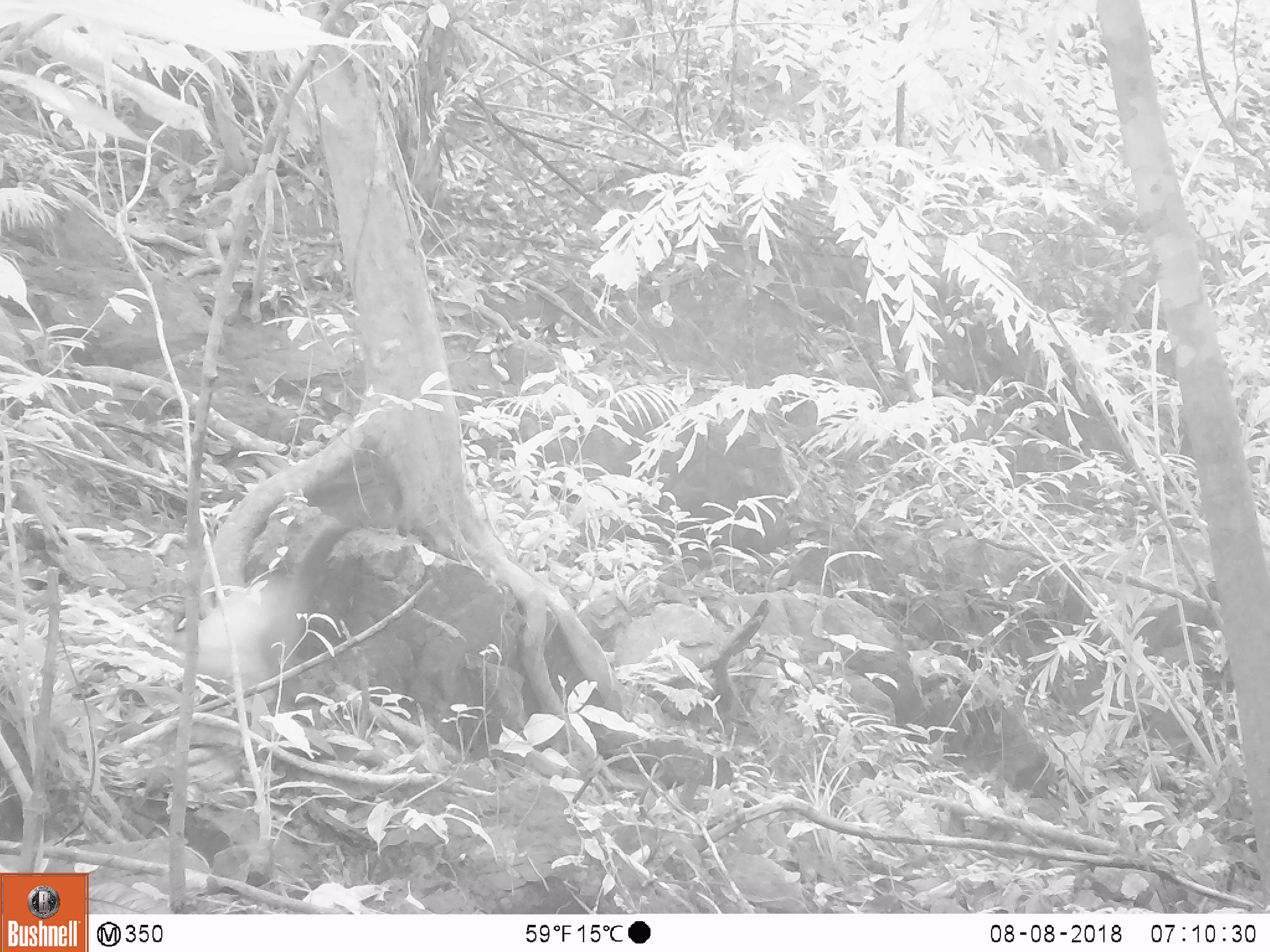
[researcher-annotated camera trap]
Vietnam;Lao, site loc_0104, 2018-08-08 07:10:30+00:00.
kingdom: Animalia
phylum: Chordata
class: Mammalia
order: Carnivora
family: Mustelidae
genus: Martes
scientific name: Martes flavigula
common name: yellow-throated marten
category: yellow throated marten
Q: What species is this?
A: Yellow throated marten (yellow-throated marten) (Martes flavigula).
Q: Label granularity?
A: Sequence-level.